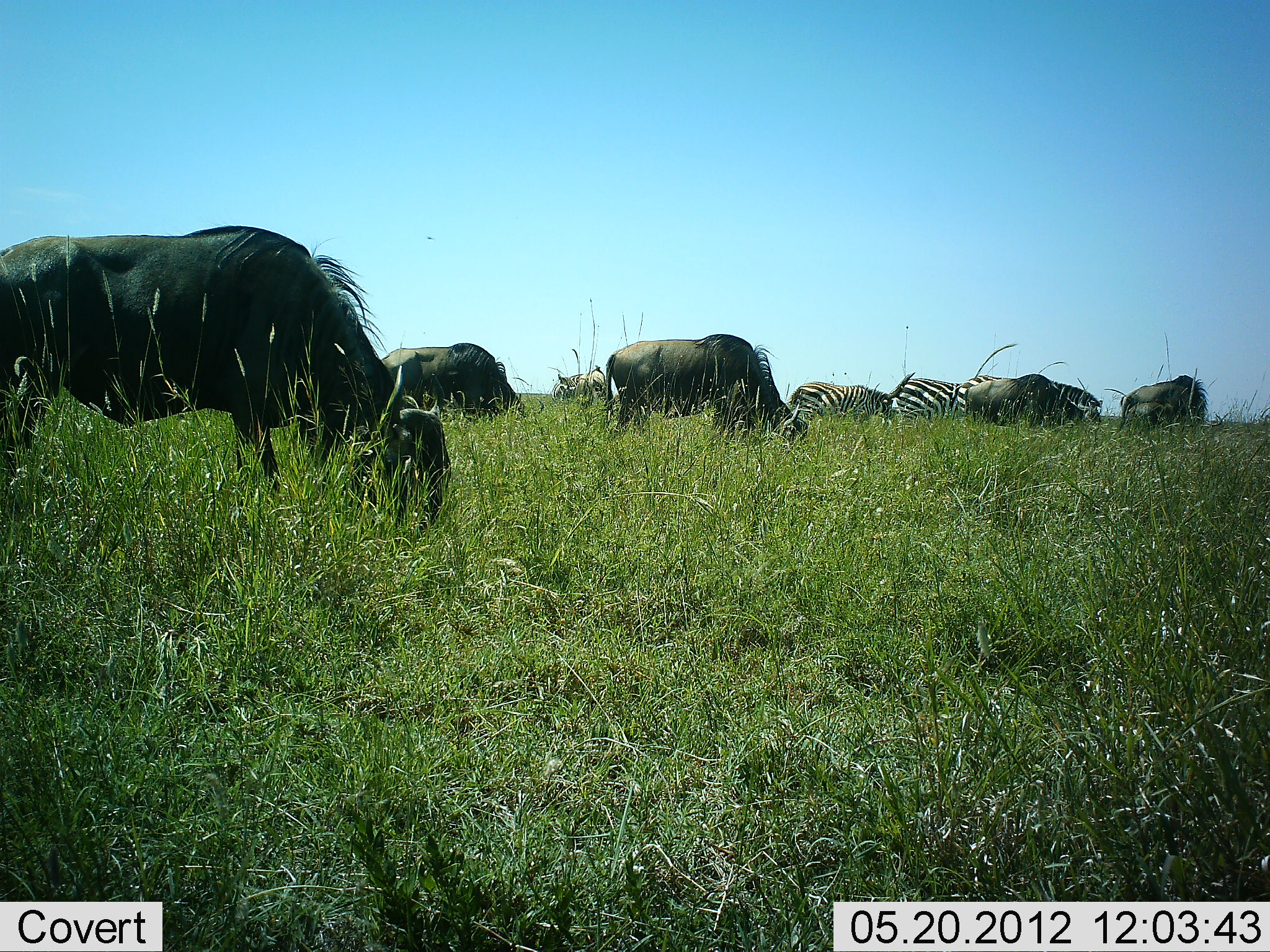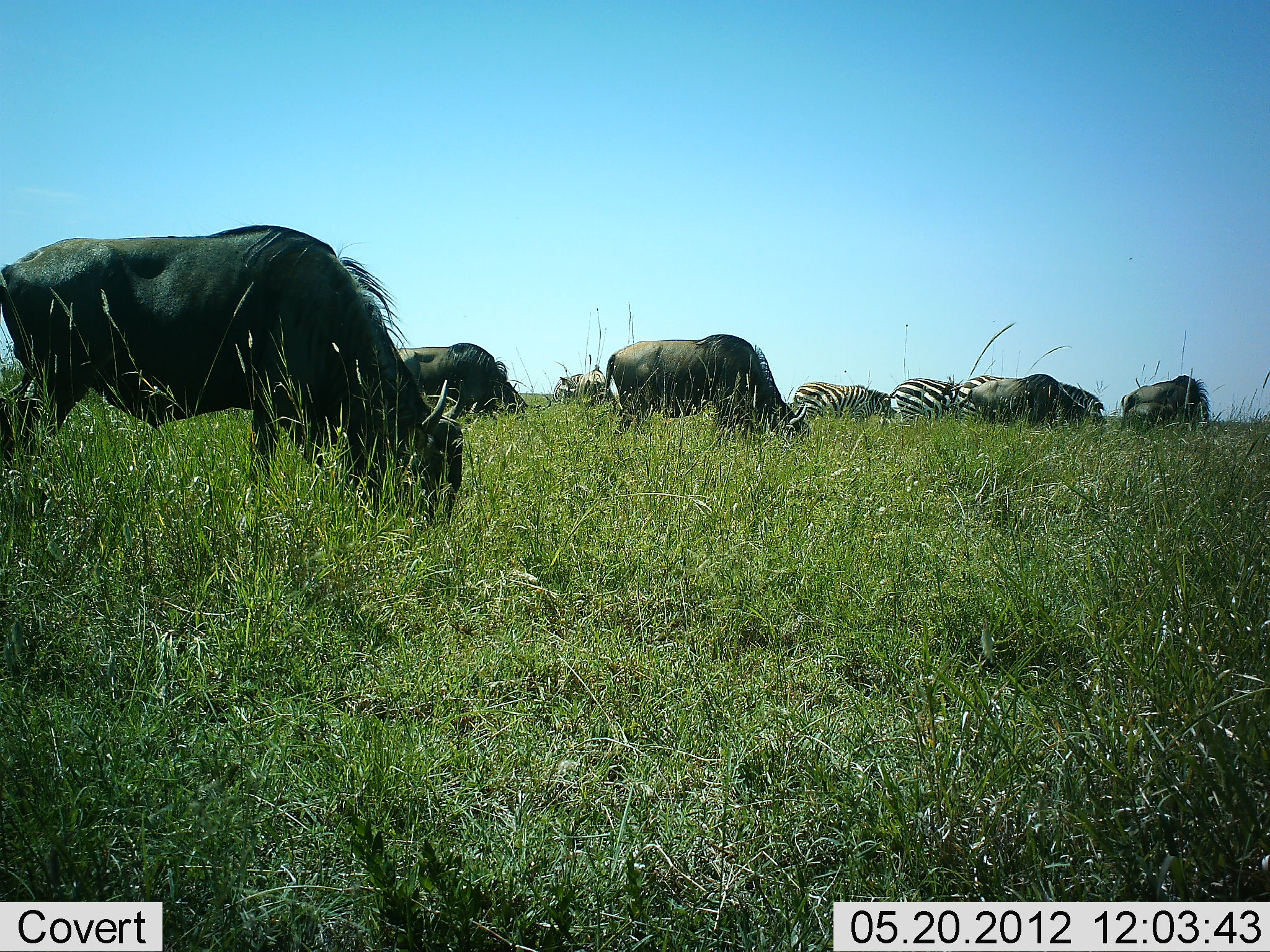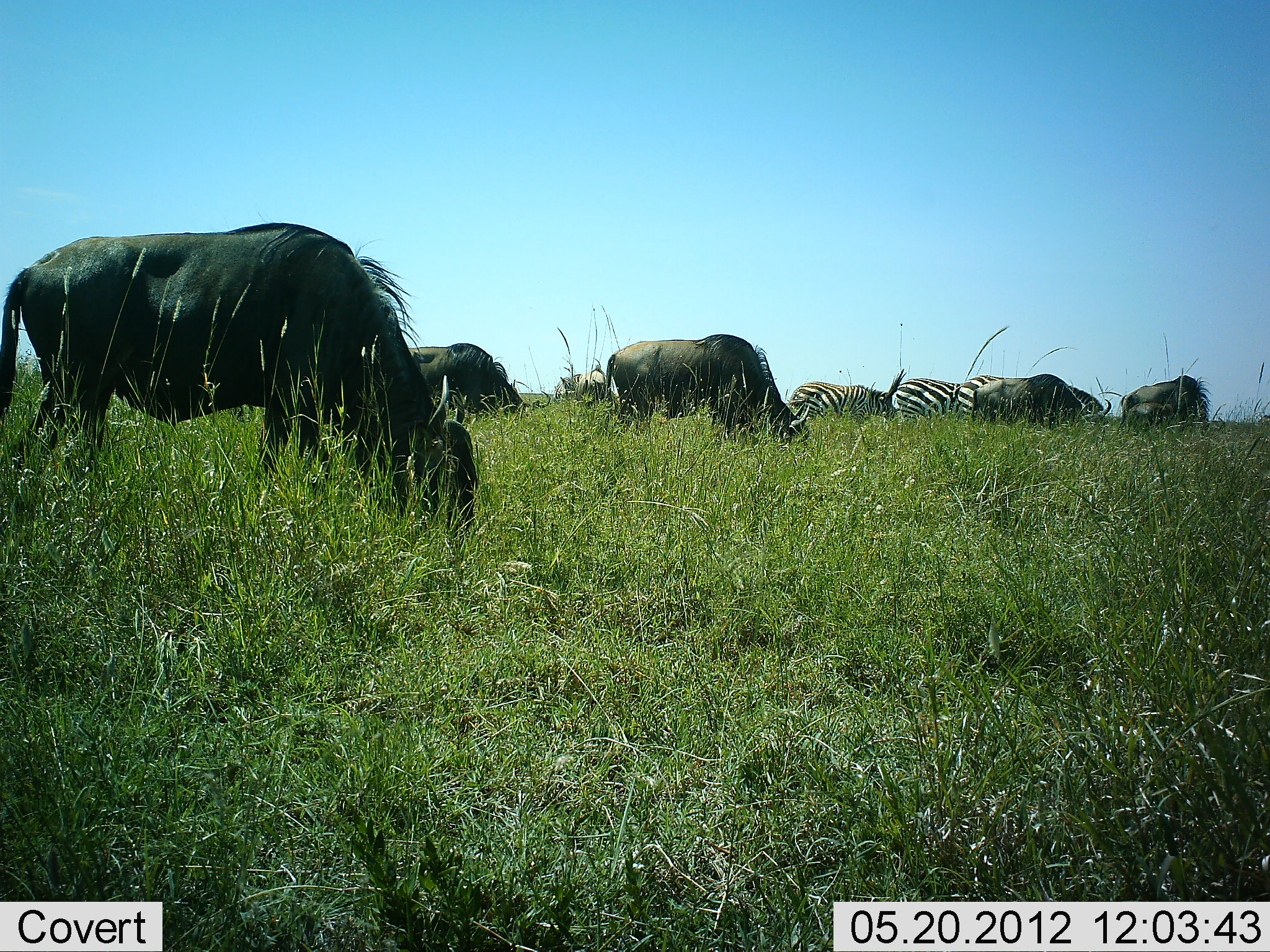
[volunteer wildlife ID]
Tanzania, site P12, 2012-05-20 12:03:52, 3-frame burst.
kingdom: Animalia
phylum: Chordata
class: Mammalia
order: Artiodactyla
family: Bovidae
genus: Connochaetes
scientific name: Connochaetes taurinus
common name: blue wildebeest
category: wildebeest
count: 6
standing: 27%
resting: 0%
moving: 18%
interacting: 9%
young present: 0%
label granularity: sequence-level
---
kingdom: Animalia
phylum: Chordata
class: Mammalia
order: Perissodactyla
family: Equidae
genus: Equus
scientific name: Equus quagga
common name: plains zebra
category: zebra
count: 3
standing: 27%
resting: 0%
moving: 0%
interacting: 9%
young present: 0%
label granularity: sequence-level